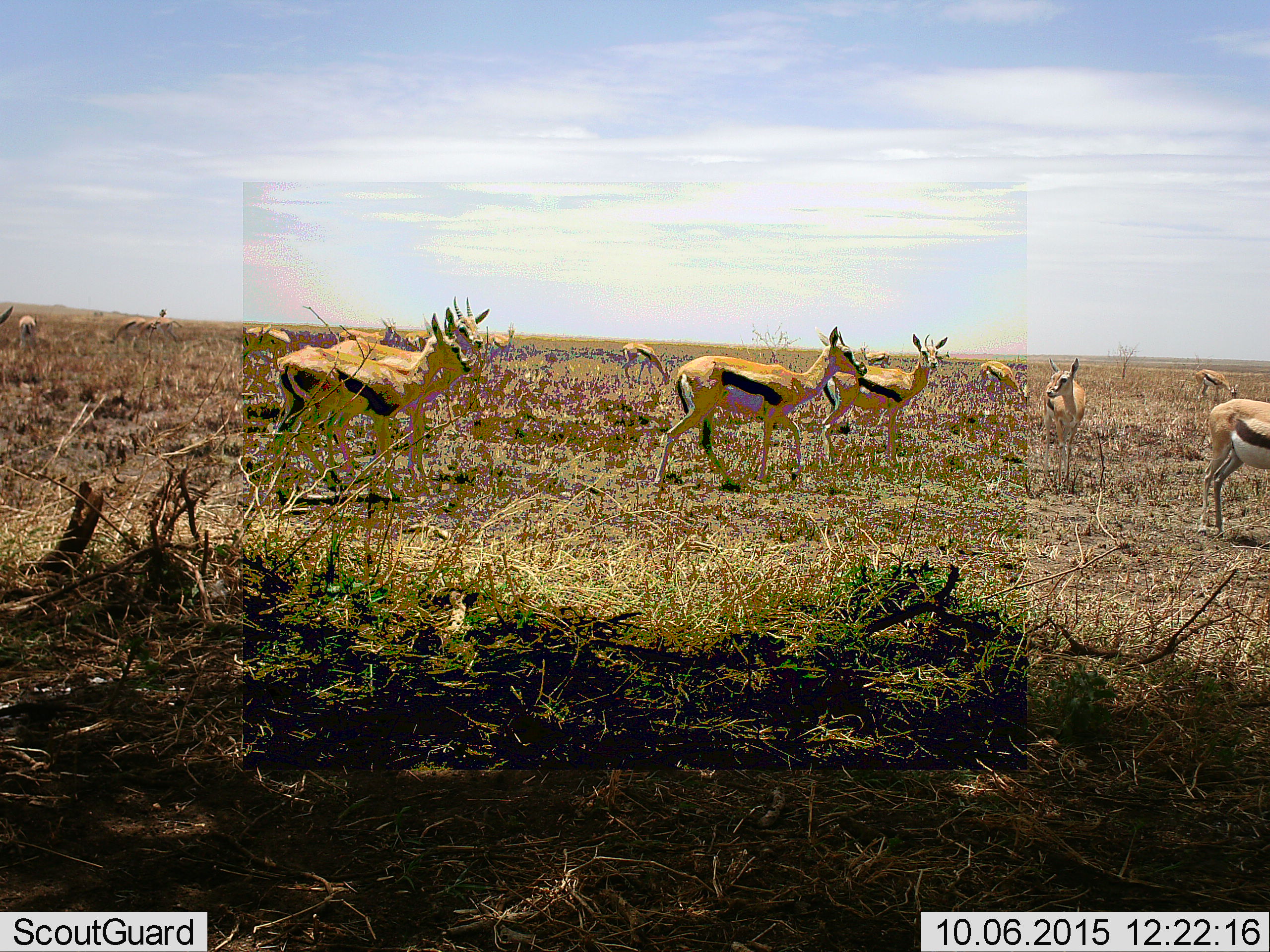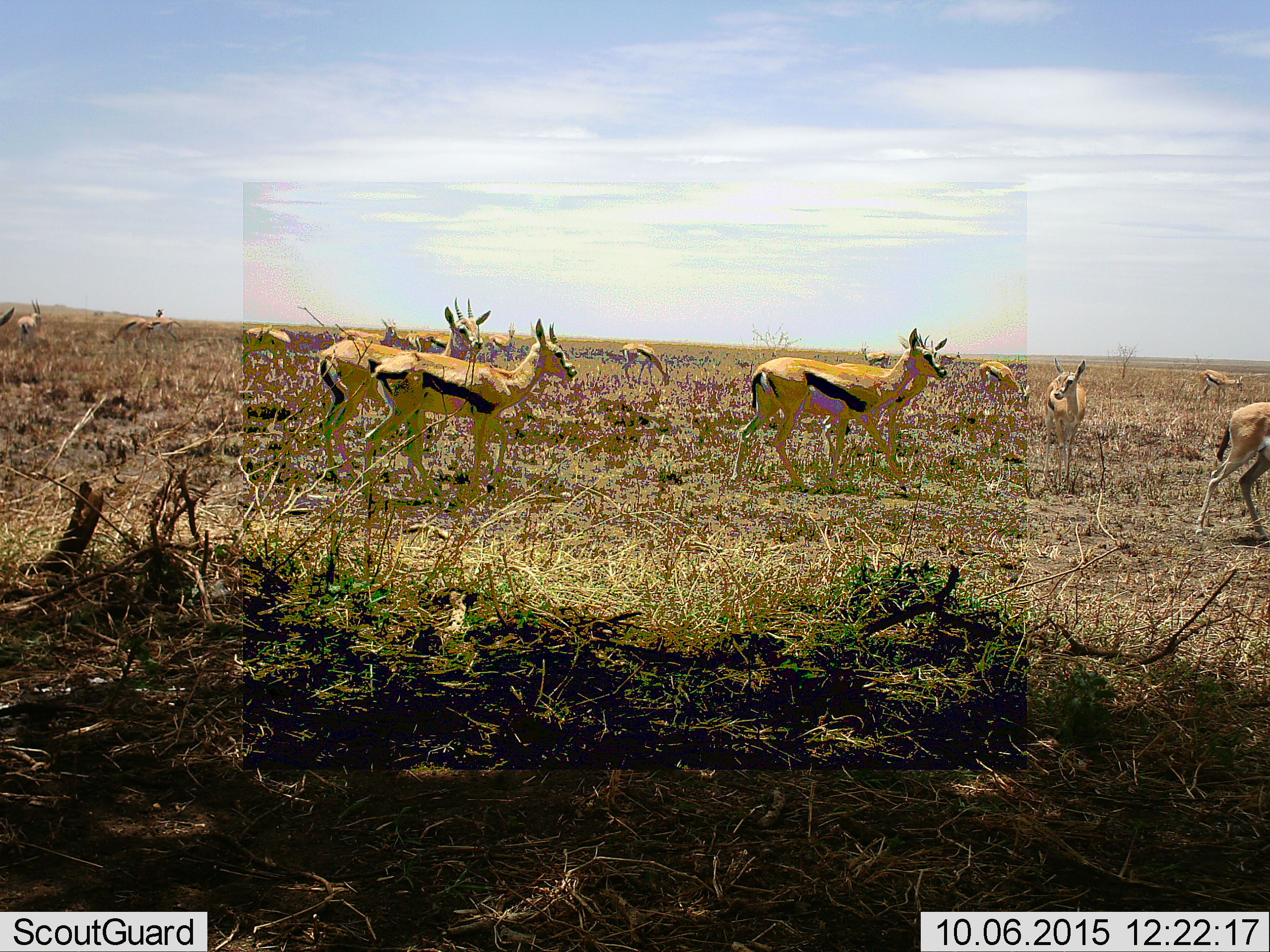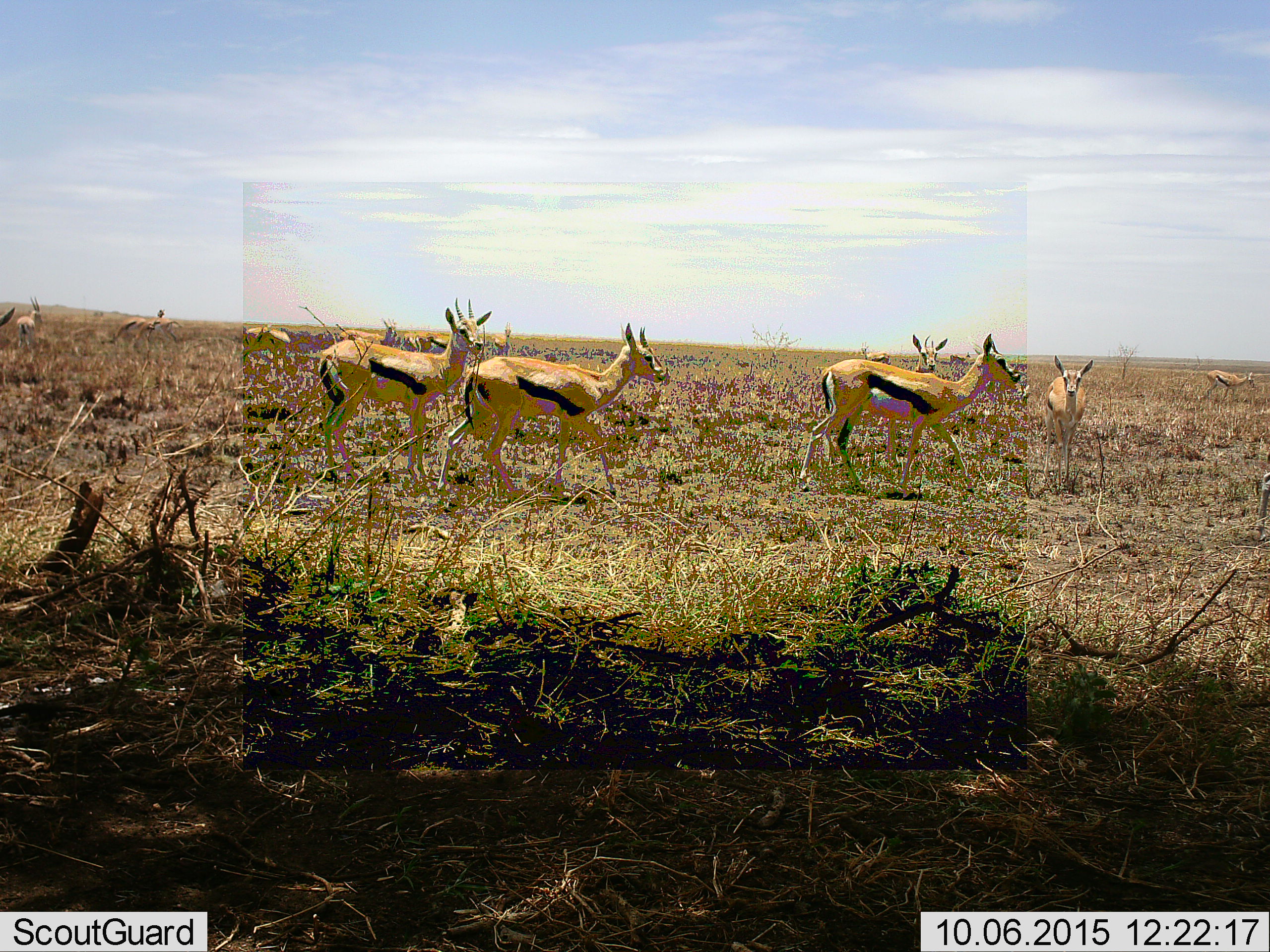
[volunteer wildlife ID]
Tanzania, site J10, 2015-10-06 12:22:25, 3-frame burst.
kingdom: Animalia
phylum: Chordata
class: Mammalia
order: Artiodactyla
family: Bovidae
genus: Eudorcas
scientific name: Eudorcas thomsonii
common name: thomson's gazelle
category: gazellethomsons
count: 11-50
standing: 62%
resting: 0%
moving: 100%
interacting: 0%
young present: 12%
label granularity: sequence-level